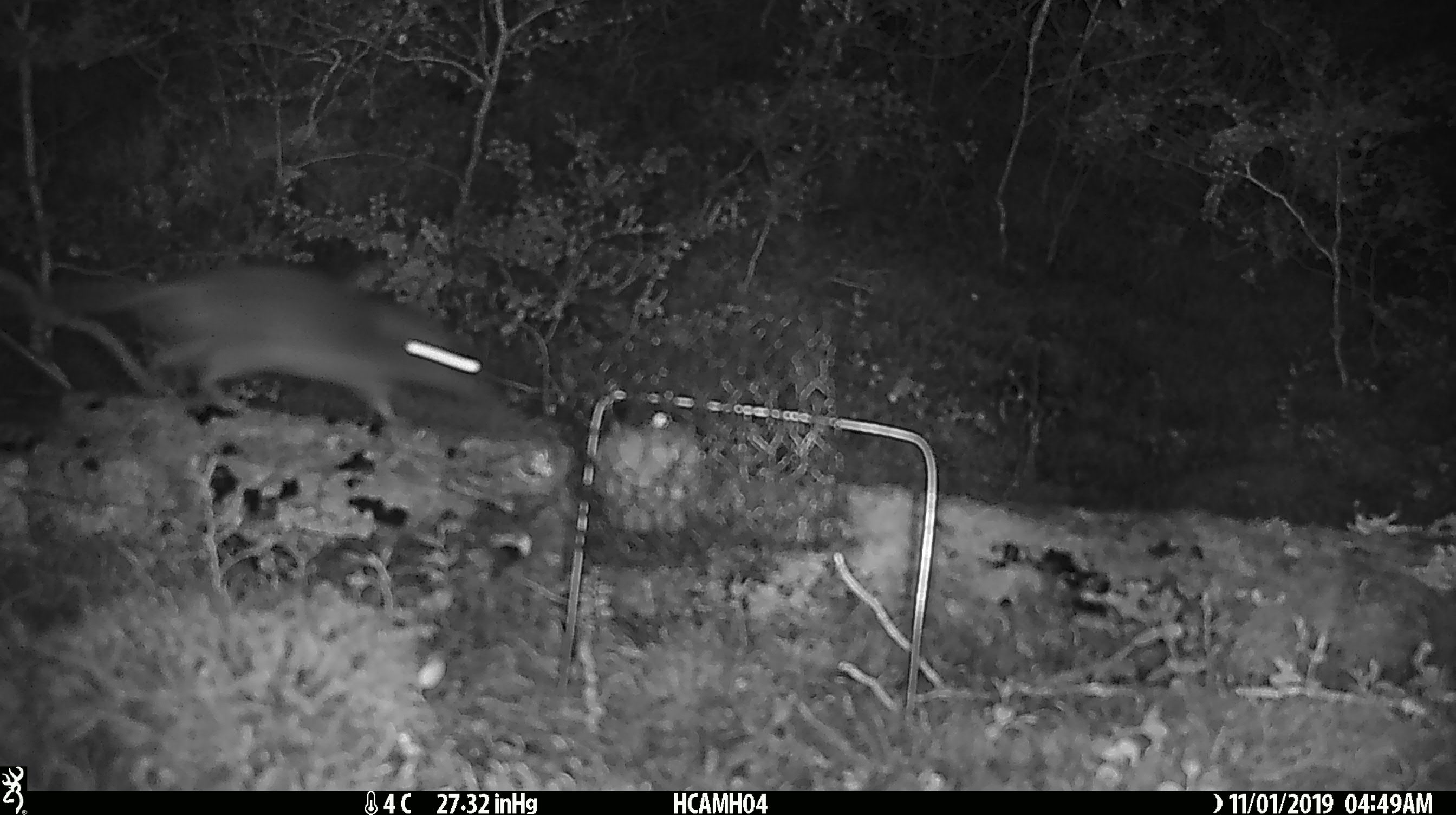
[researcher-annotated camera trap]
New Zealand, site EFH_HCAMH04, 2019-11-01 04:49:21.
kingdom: Animalia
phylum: Chordata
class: Mammalia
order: Rodentia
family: Muridae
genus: Rattus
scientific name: Rattus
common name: rat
Rat (Rattus).